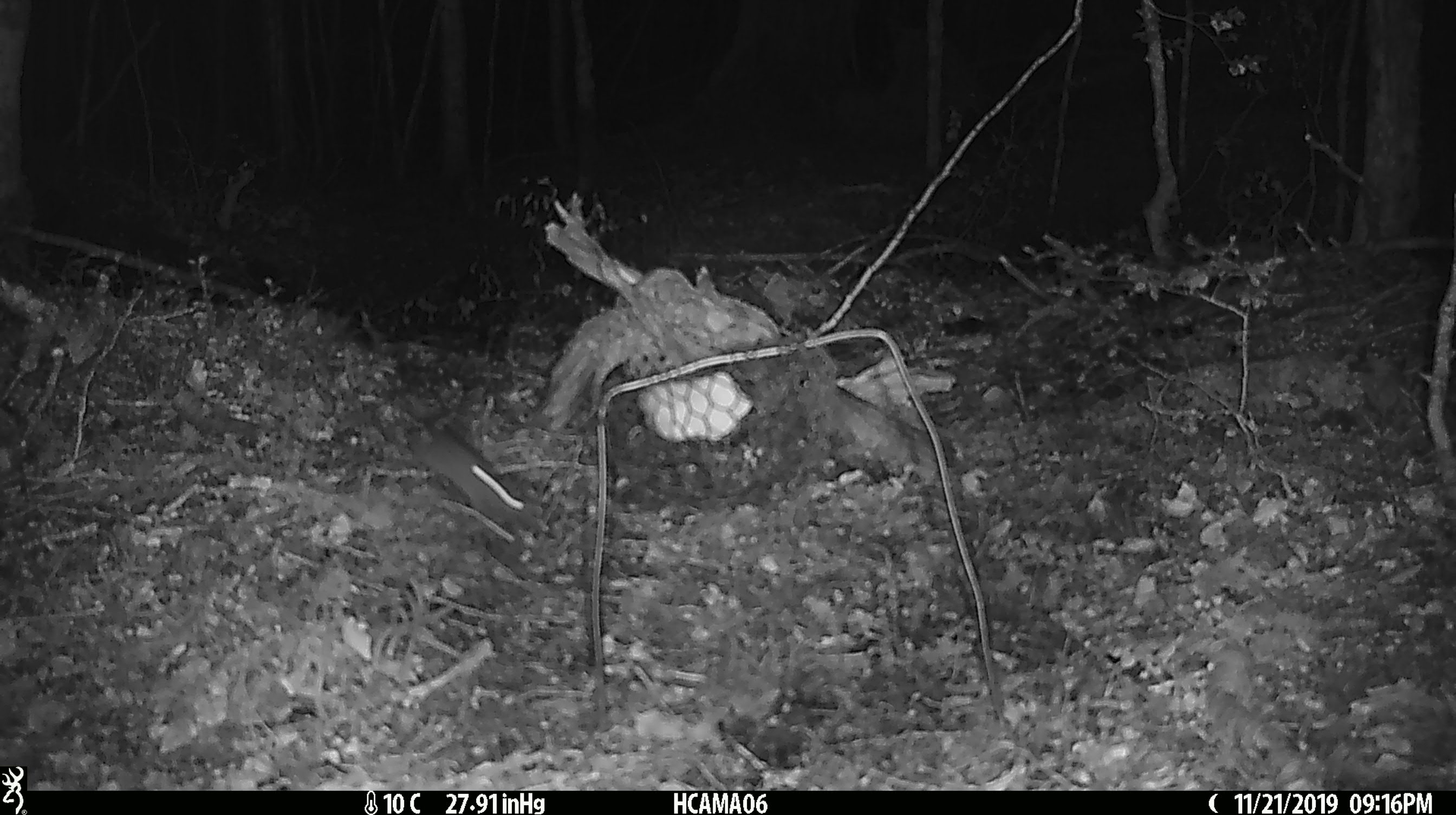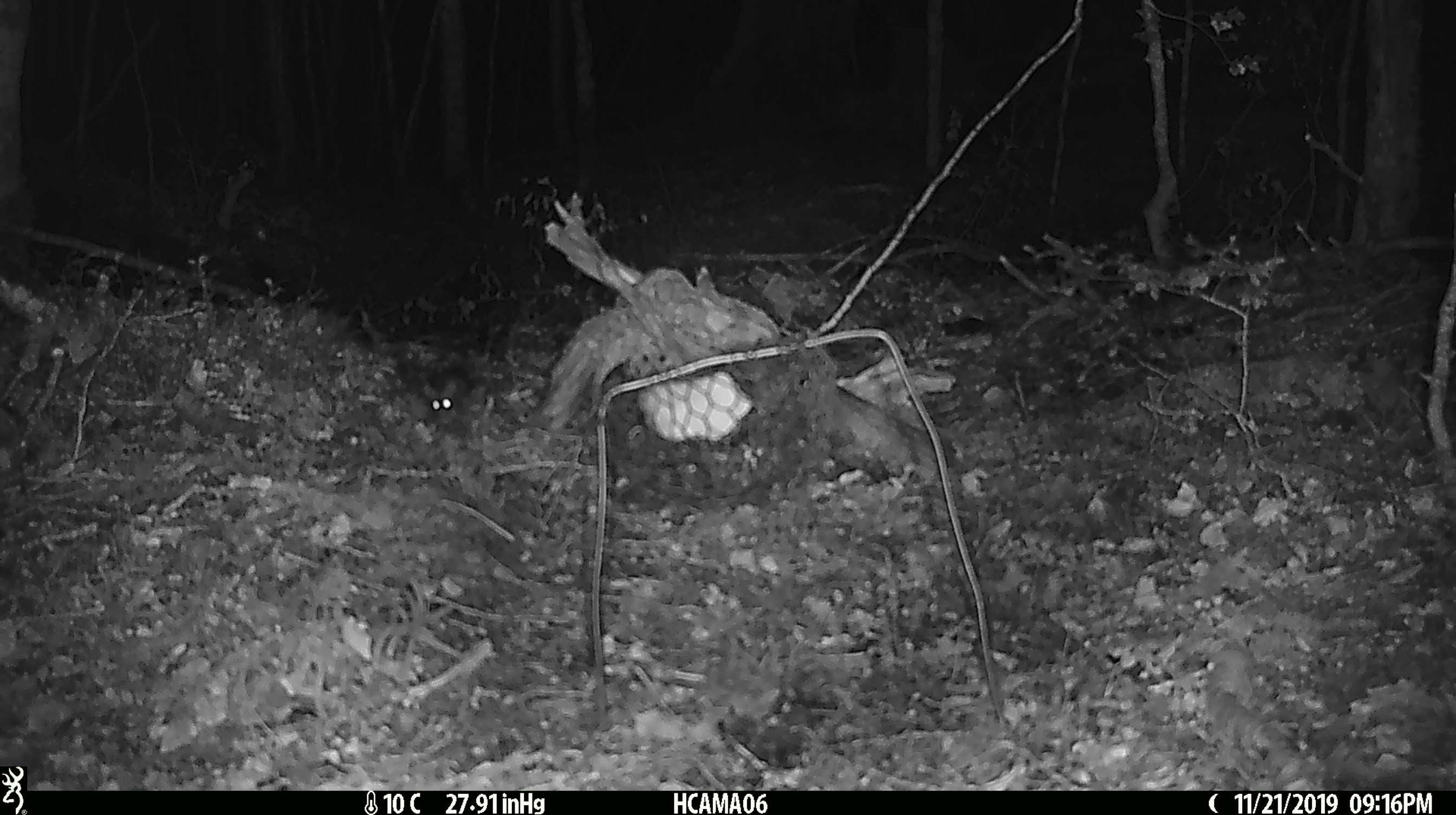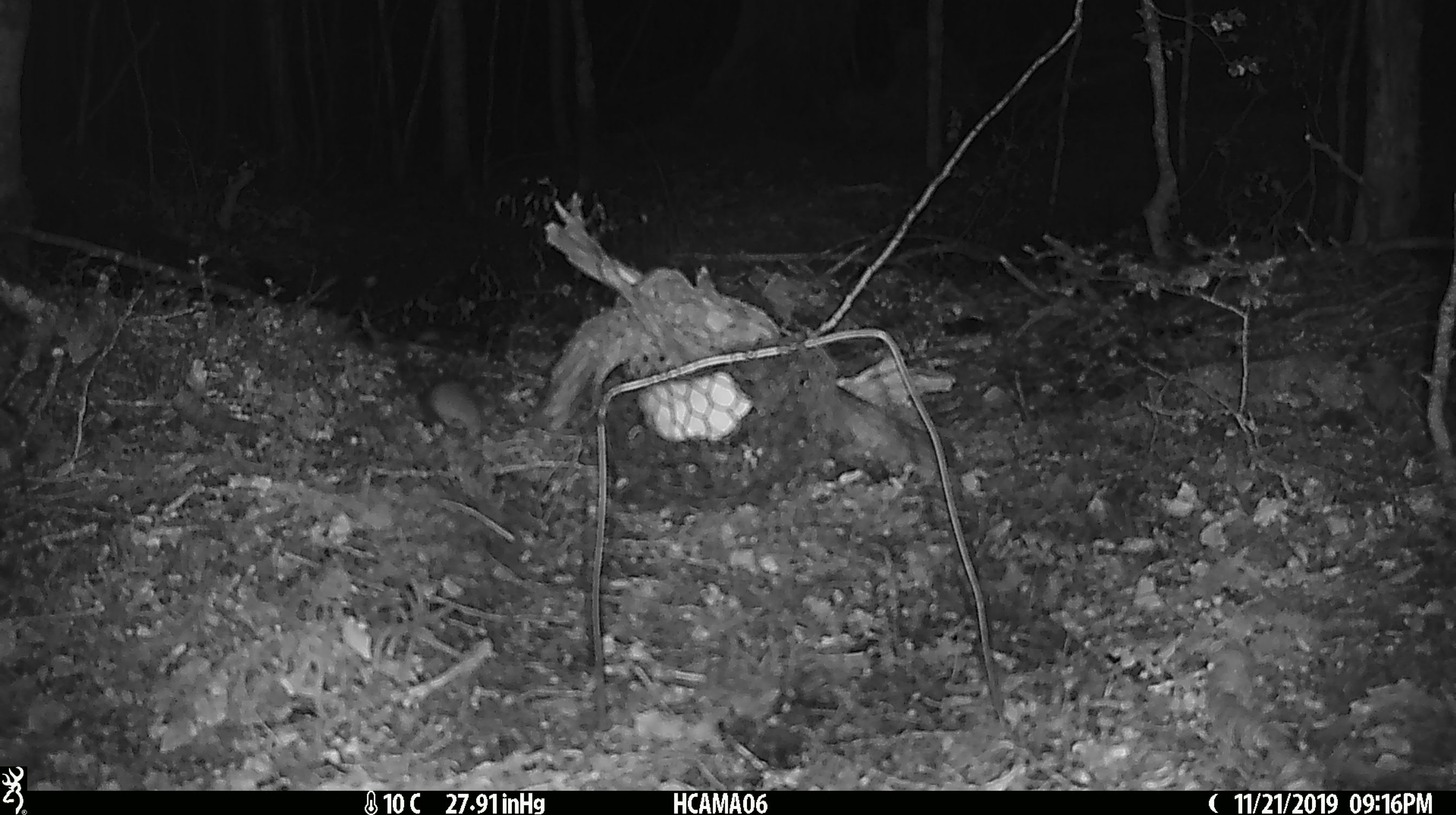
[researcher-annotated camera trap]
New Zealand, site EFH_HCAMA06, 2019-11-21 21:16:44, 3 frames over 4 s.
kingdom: Animalia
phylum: Chordata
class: Mammalia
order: Rodentia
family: Muridae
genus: Mus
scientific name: Mus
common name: mouse